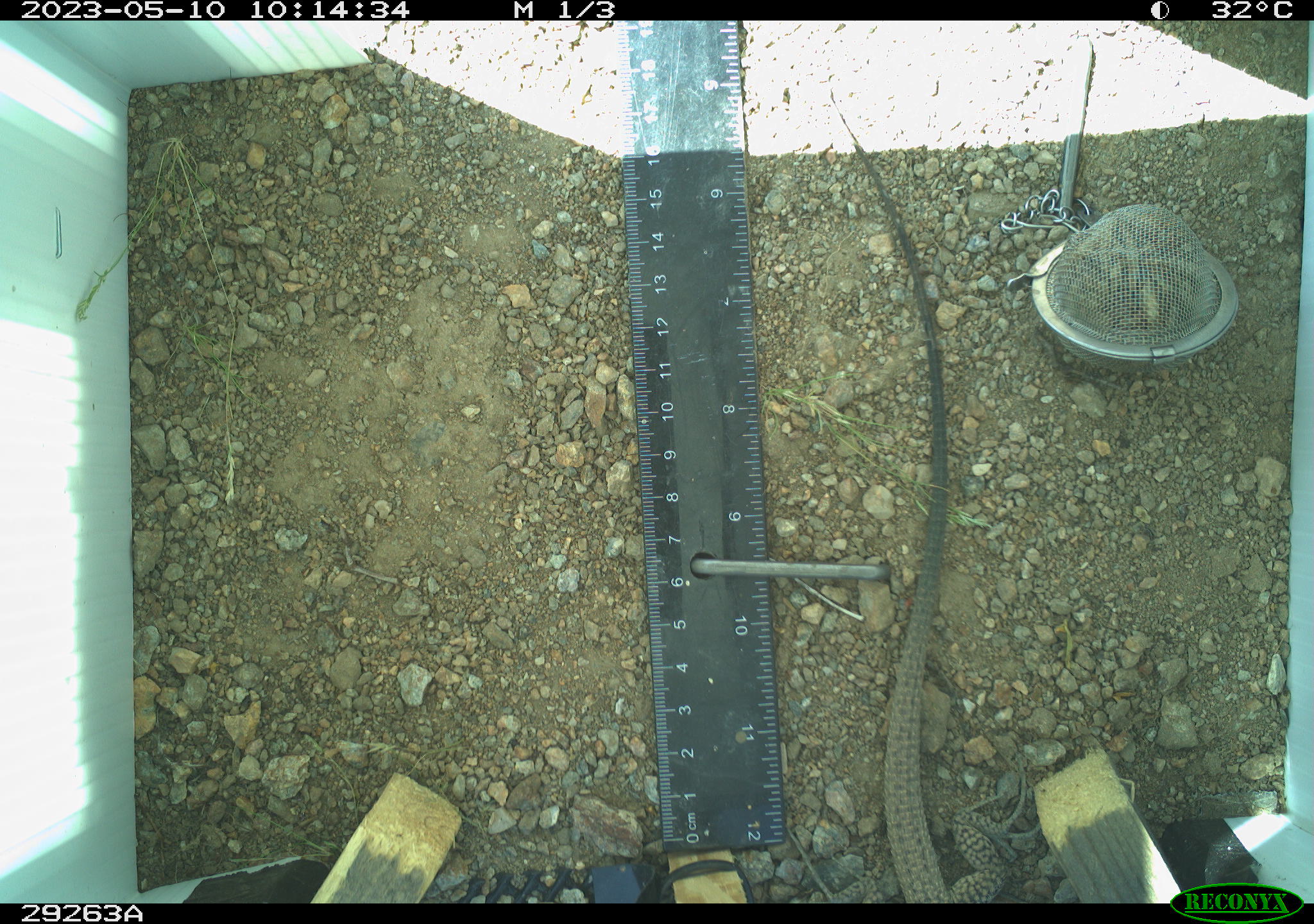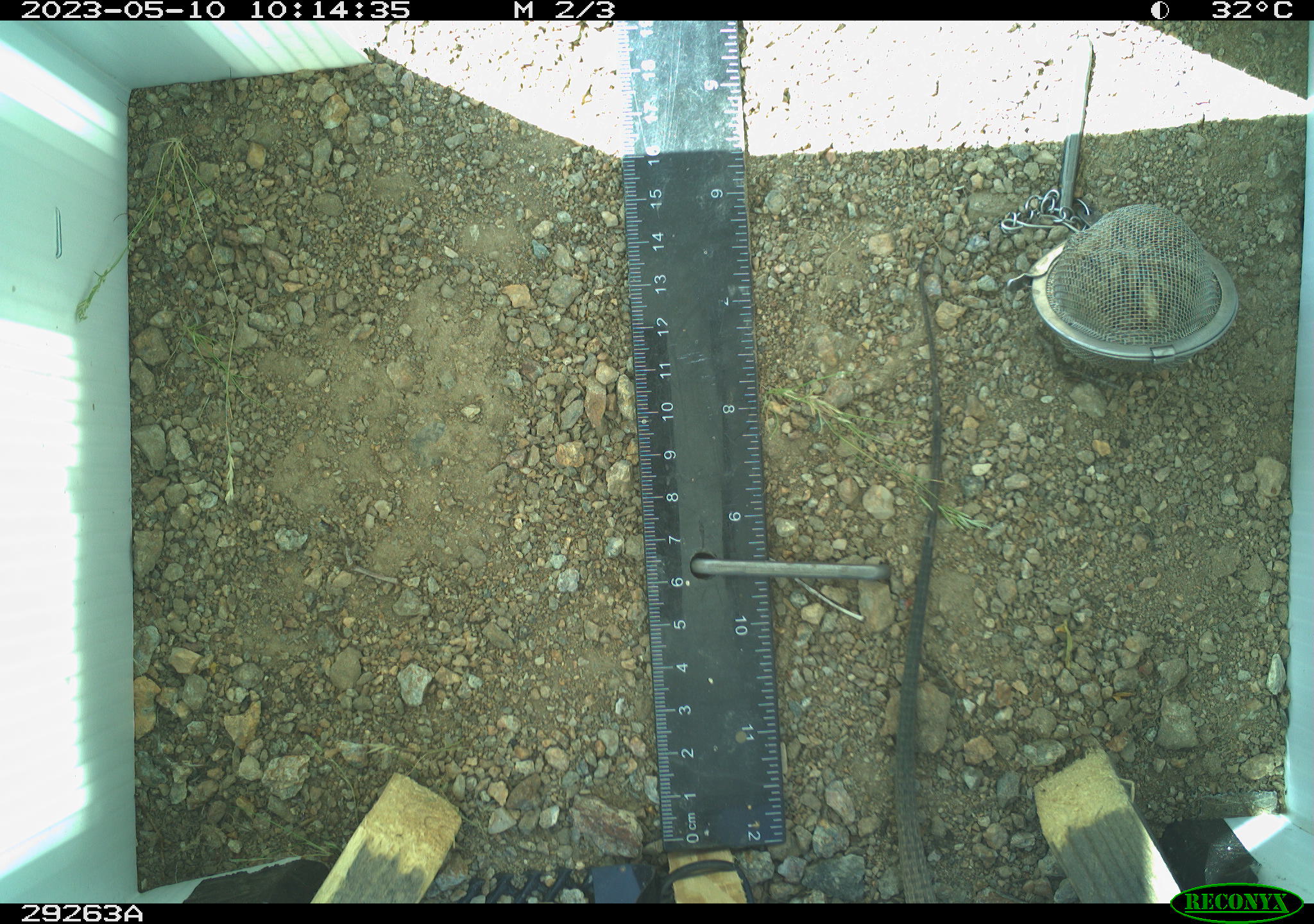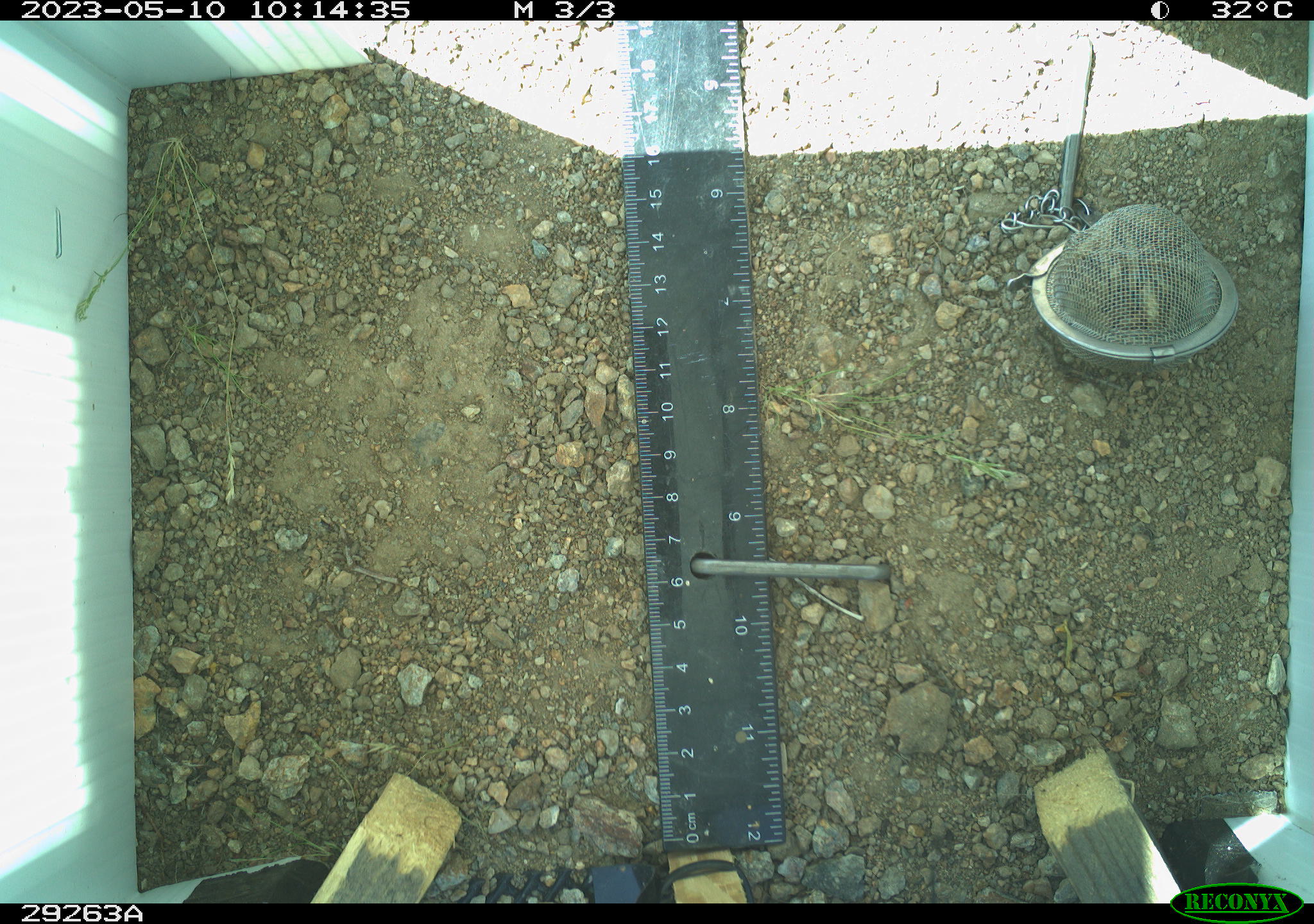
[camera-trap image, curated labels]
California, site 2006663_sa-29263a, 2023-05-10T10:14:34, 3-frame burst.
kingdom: Animalia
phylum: Chordata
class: Reptilia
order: Squamata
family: Teiidae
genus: Aspidoscelis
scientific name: Aspidoscelis tigris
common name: western whiptail